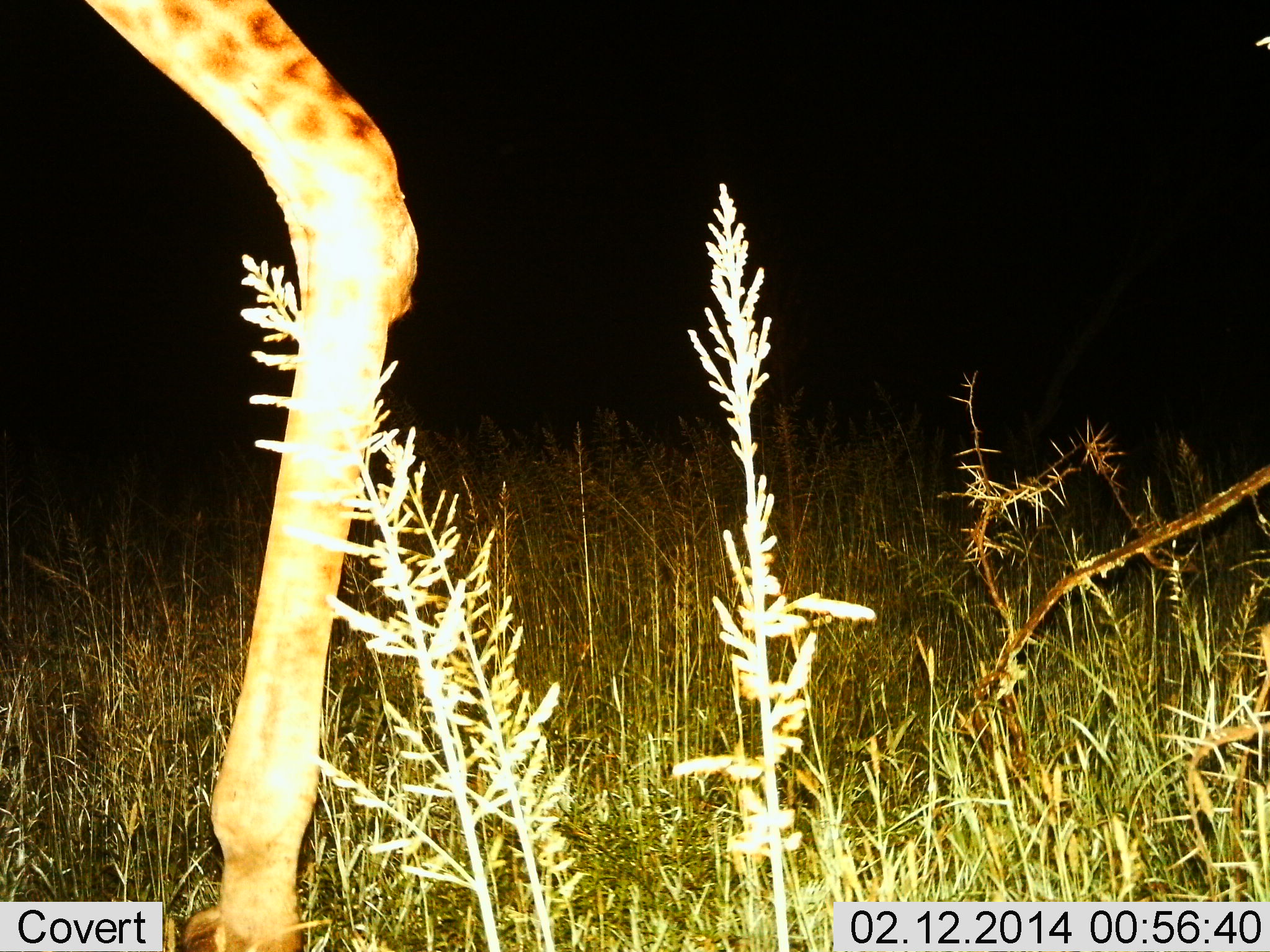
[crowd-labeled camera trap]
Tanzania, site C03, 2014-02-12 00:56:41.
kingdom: Animalia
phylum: Chordata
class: Mammalia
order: Artiodactyla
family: Giraffidae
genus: Giraffa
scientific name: Giraffa camelopardalis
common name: giraffe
Giraffe (Giraffa camelopardalis), count 1. Behavior (volunteer vote fractions): standing 70%, resting 0%, moving 30%, interacting 0%. Young present (vote fraction): 0%. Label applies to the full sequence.